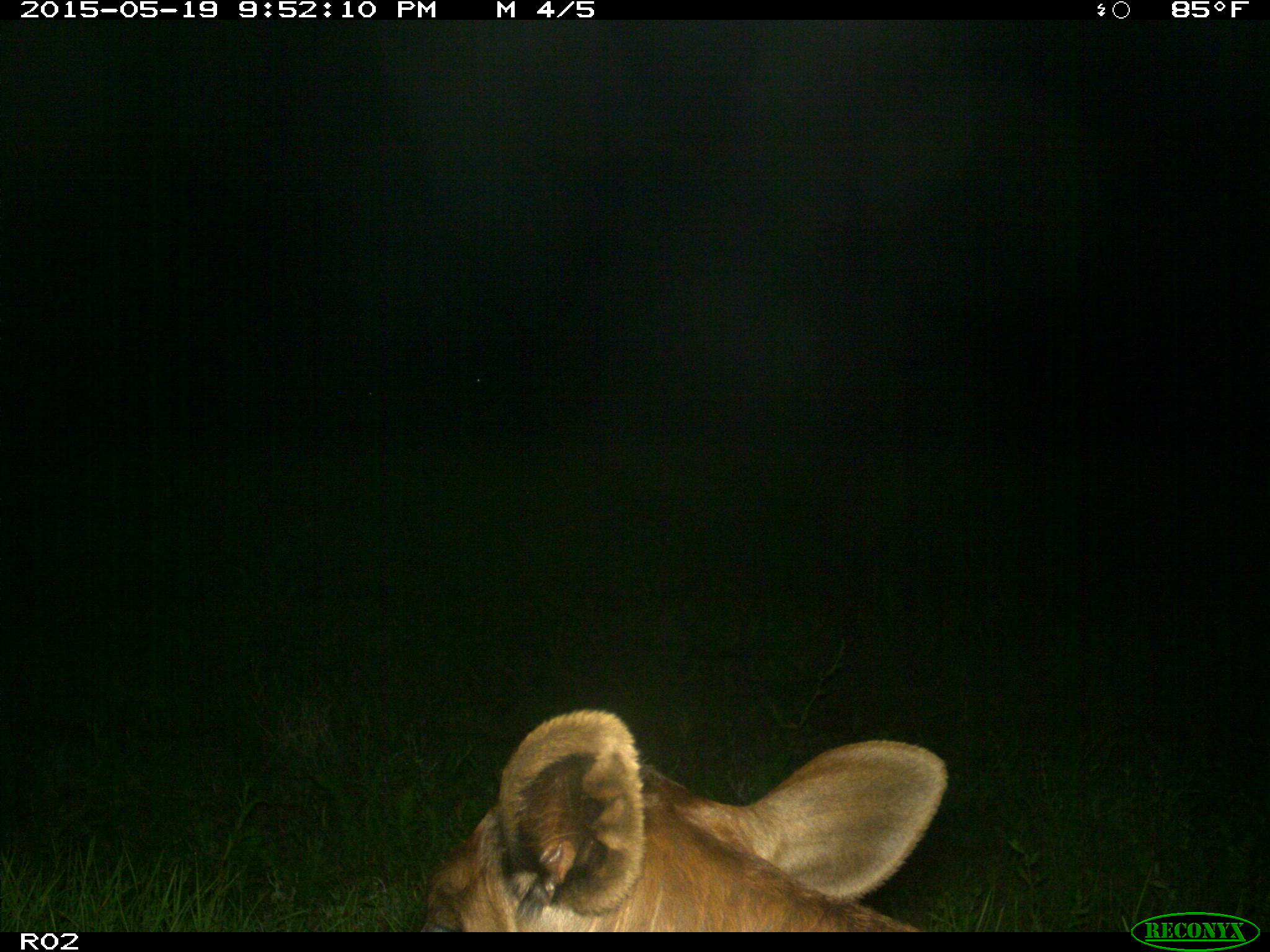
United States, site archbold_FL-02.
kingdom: Animalia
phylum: Chordata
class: Mammalia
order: Artiodactyla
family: Bovidae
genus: Bos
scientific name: Bos taurus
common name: domestic cow